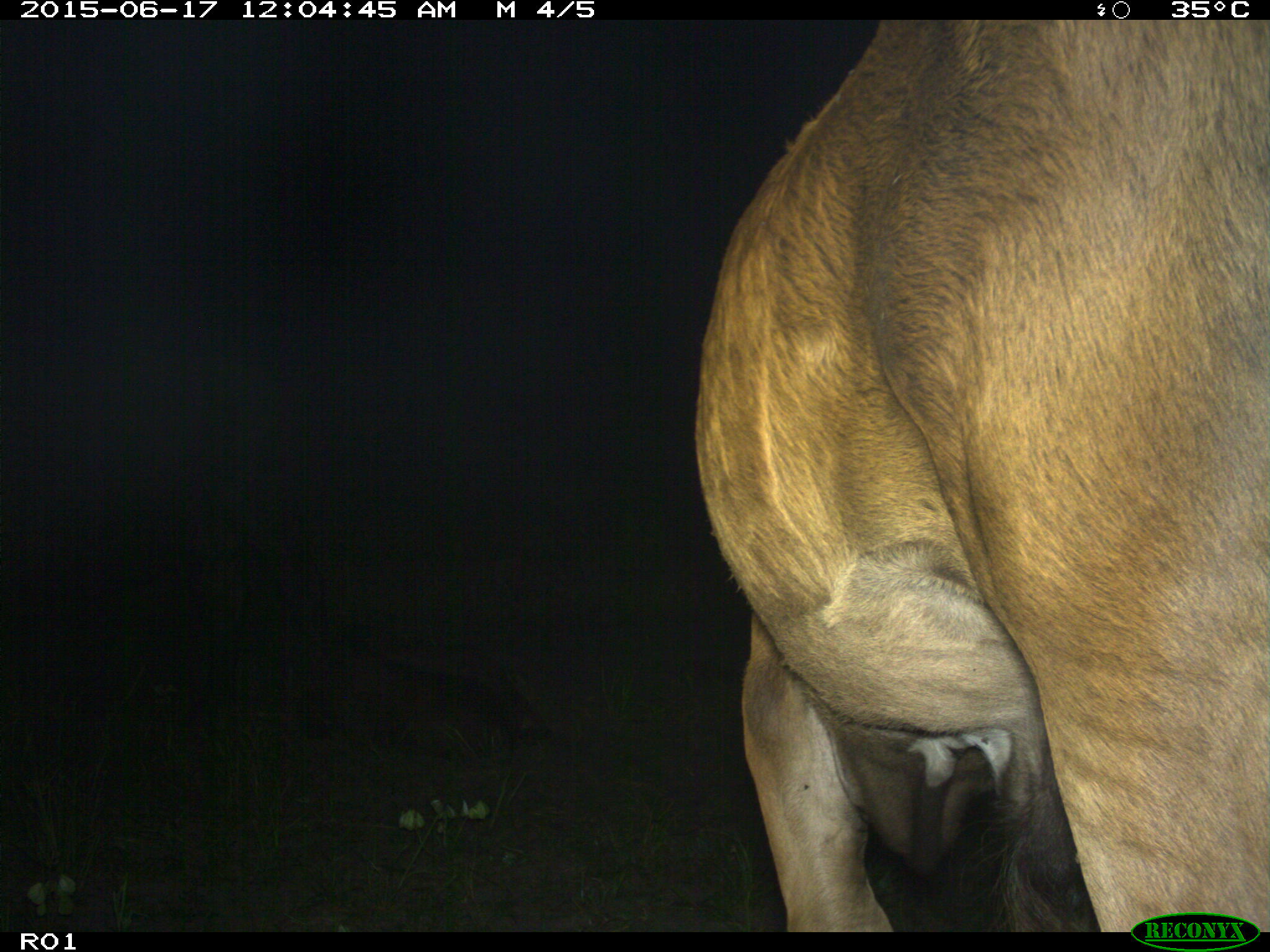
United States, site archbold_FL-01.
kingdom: Animalia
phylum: Chordata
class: Mammalia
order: Artiodactyla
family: Bovidae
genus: Bos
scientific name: Bos taurus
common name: domestic cow